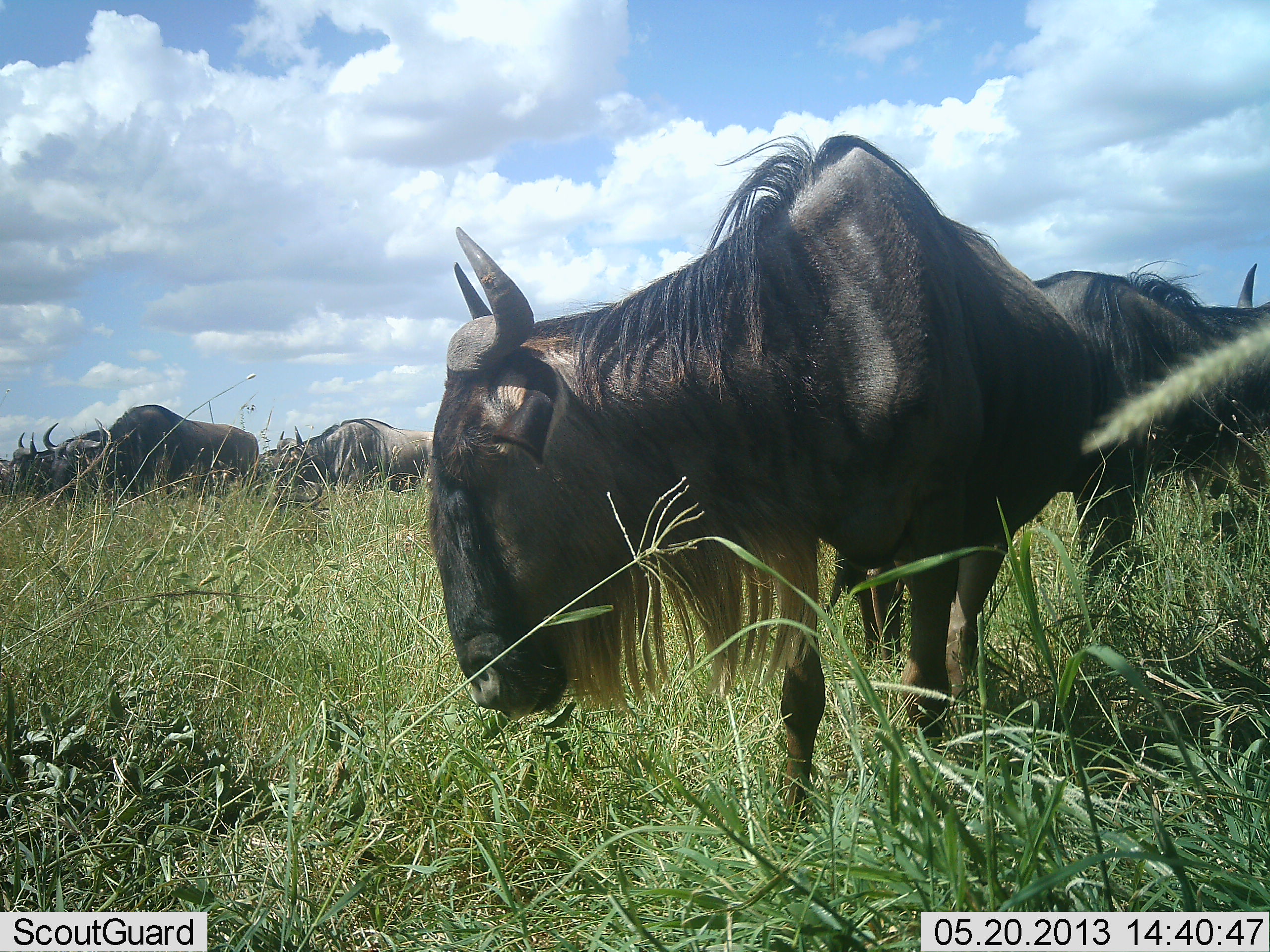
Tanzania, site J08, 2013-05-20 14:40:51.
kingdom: Animalia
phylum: Chordata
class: Mammalia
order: Artiodactyla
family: Bovidae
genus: Connochaetes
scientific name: Connochaetes taurinus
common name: blue wildebeest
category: wildebeest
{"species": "wildebeest (blue wildebeest) (Connochaetes taurinus)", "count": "6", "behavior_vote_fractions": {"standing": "78%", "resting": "4%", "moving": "30%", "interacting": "7%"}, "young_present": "0%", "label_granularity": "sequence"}